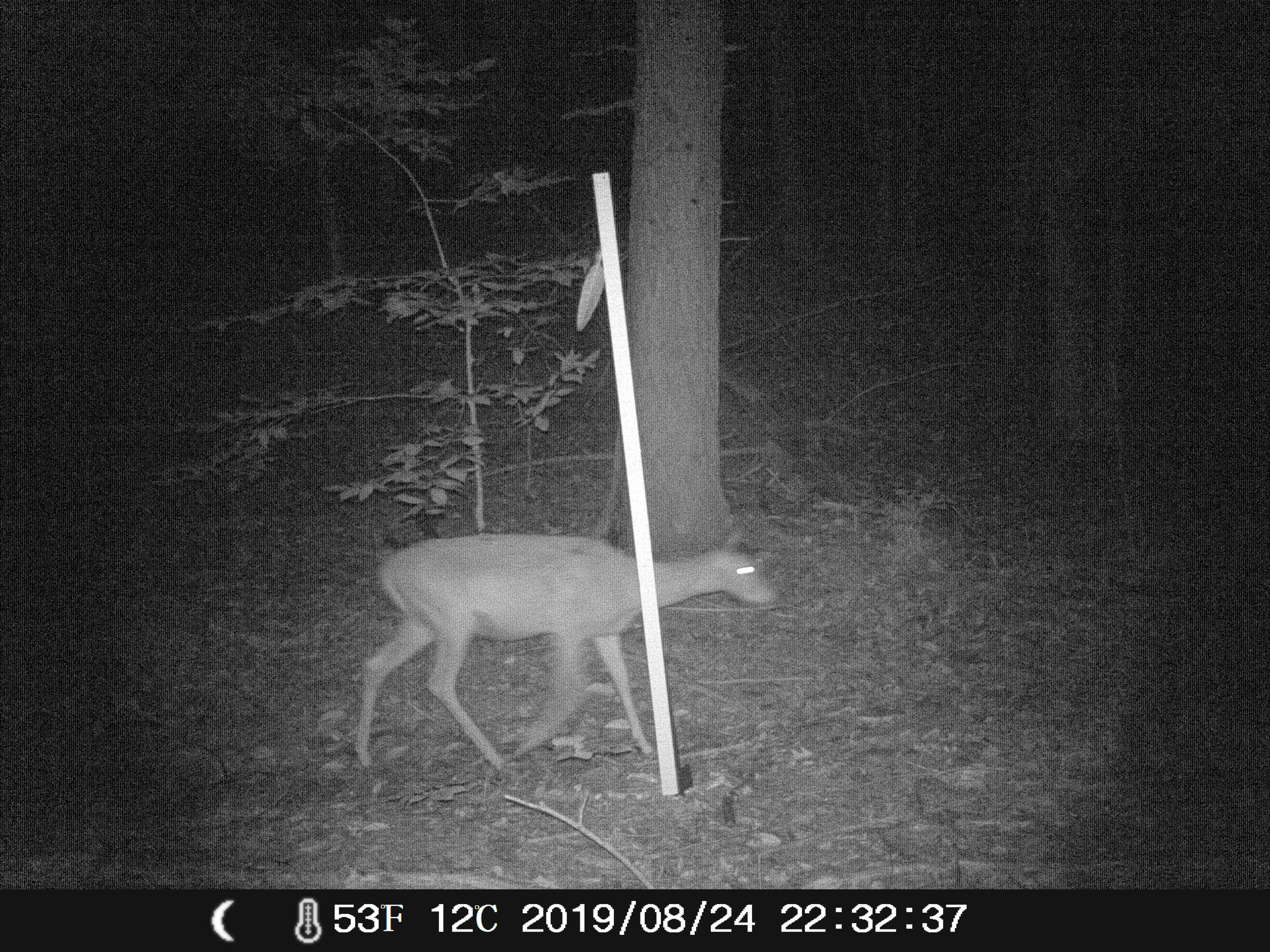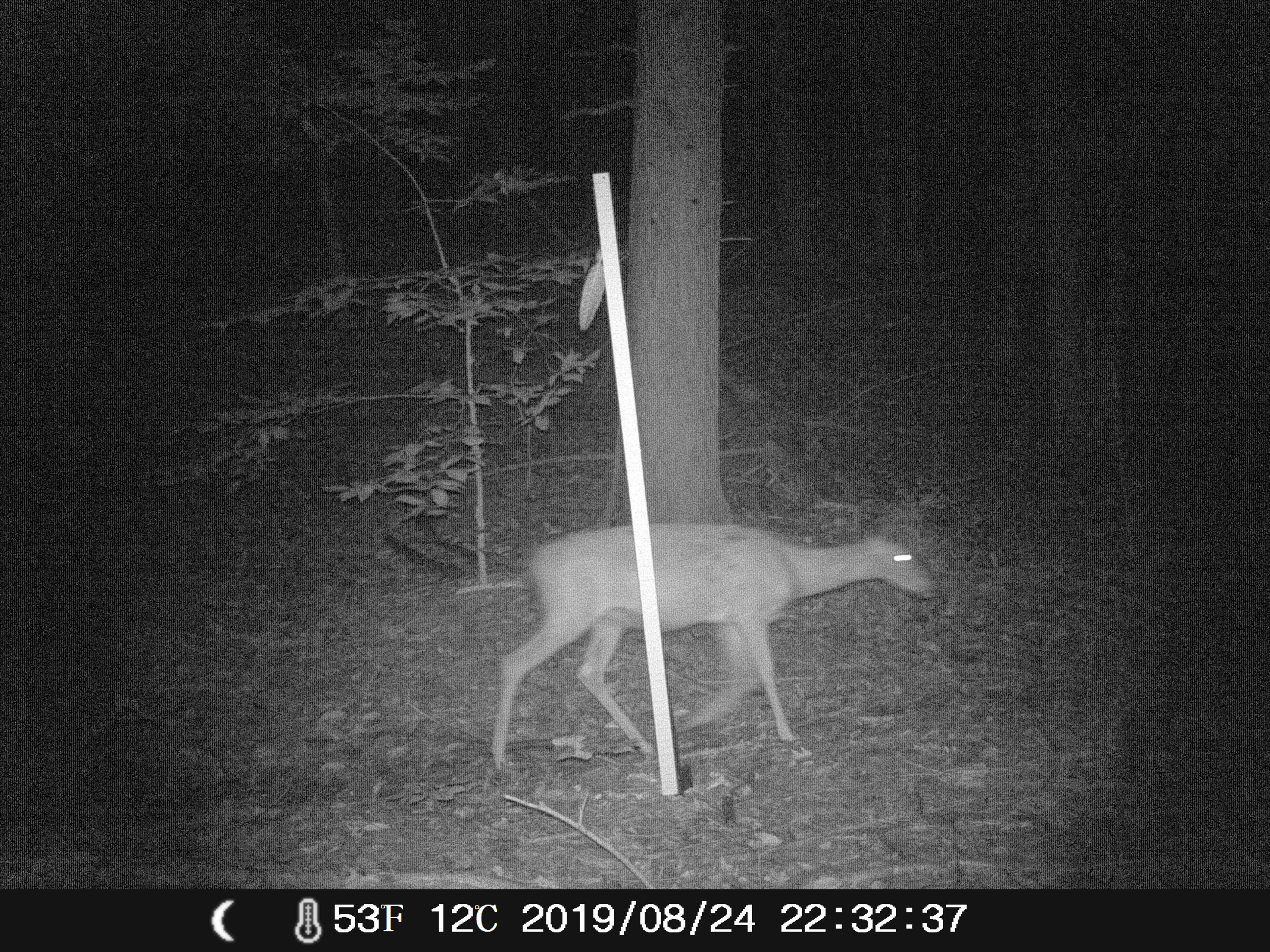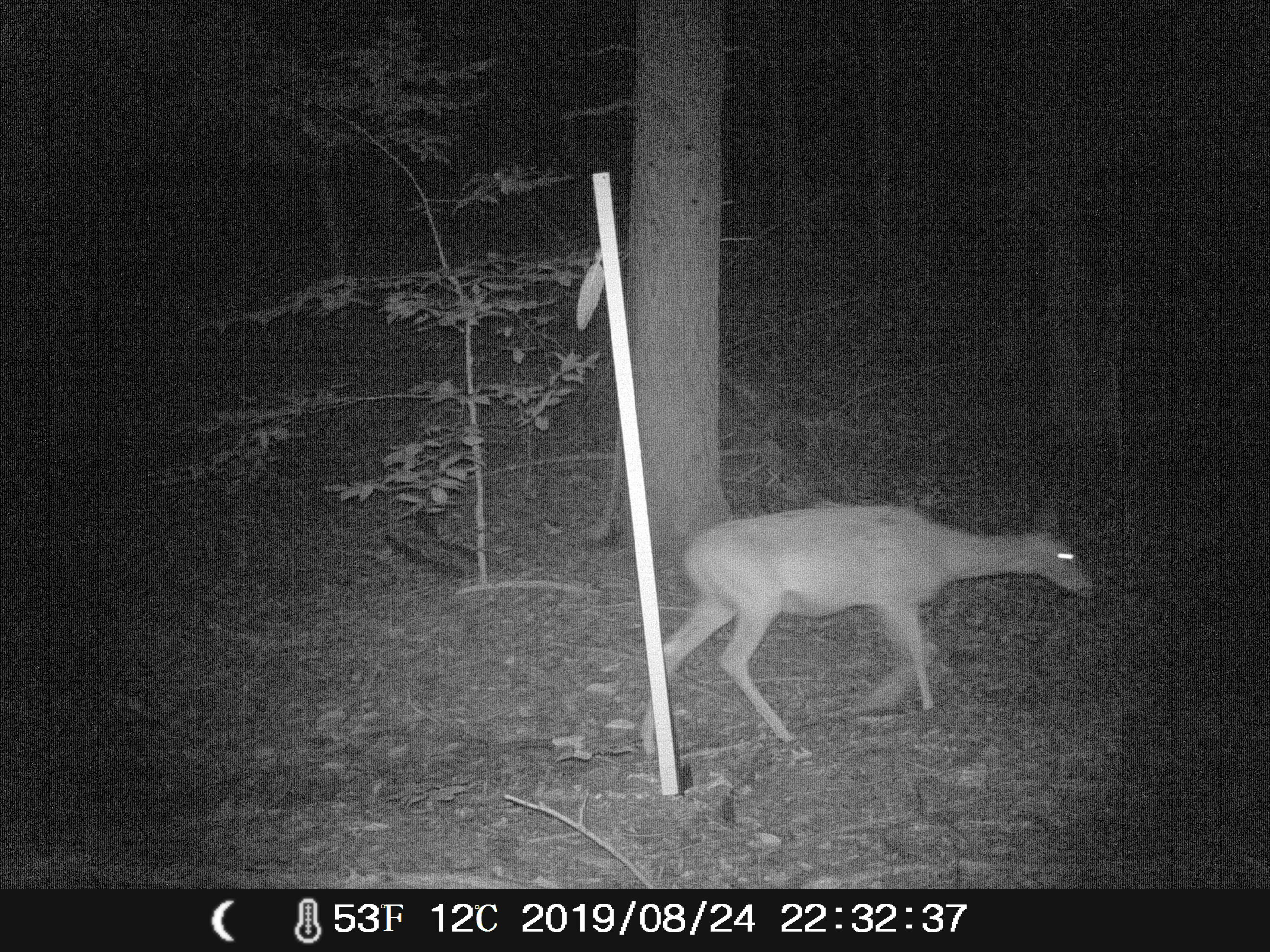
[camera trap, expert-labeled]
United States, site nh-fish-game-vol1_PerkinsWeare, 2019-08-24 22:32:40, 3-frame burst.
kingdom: Animalia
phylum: Chordata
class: Mammalia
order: Artiodactyla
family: Cervidae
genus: Odocoileus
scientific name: Odocoileus virginianus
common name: white-tailed deer